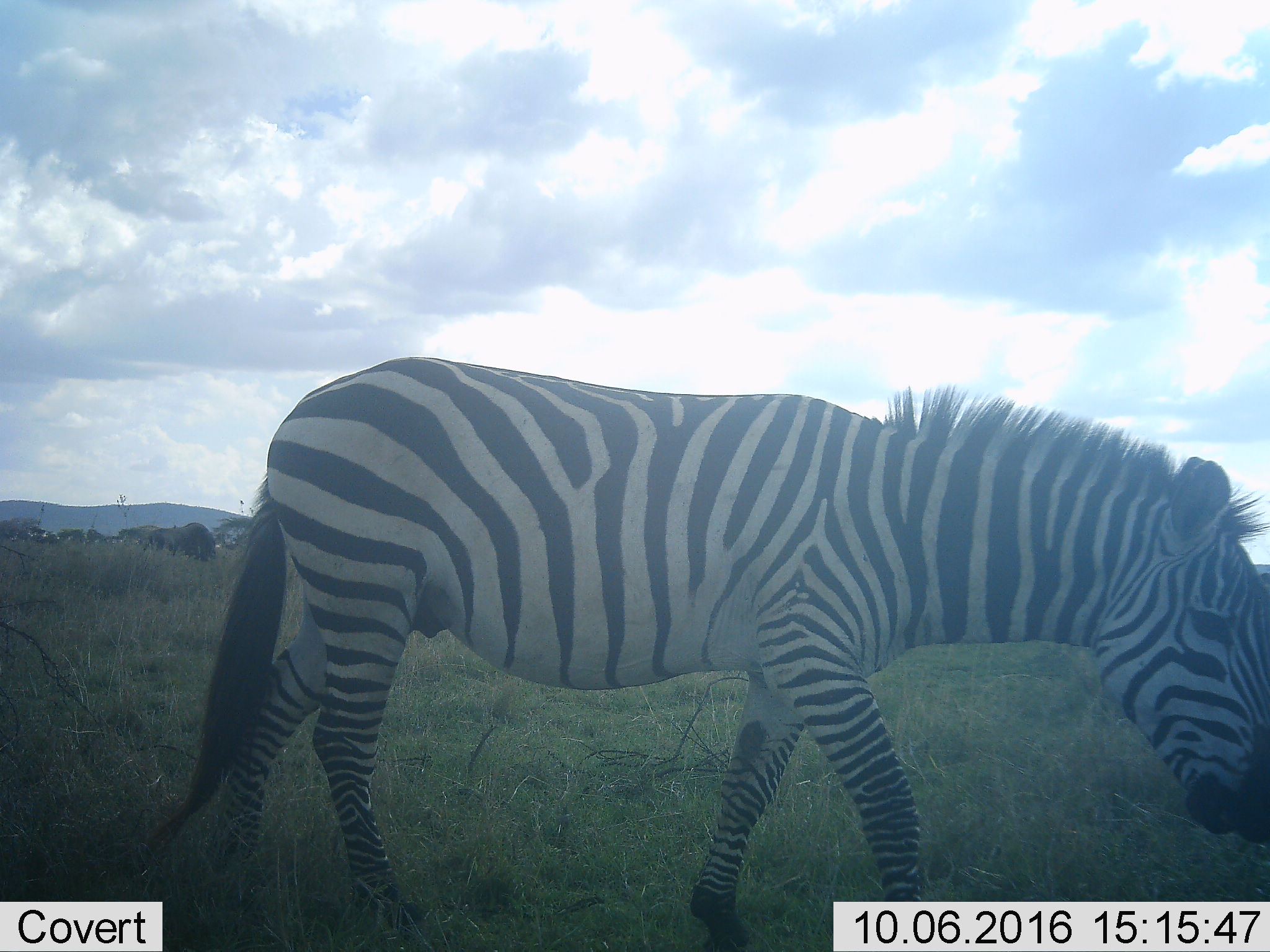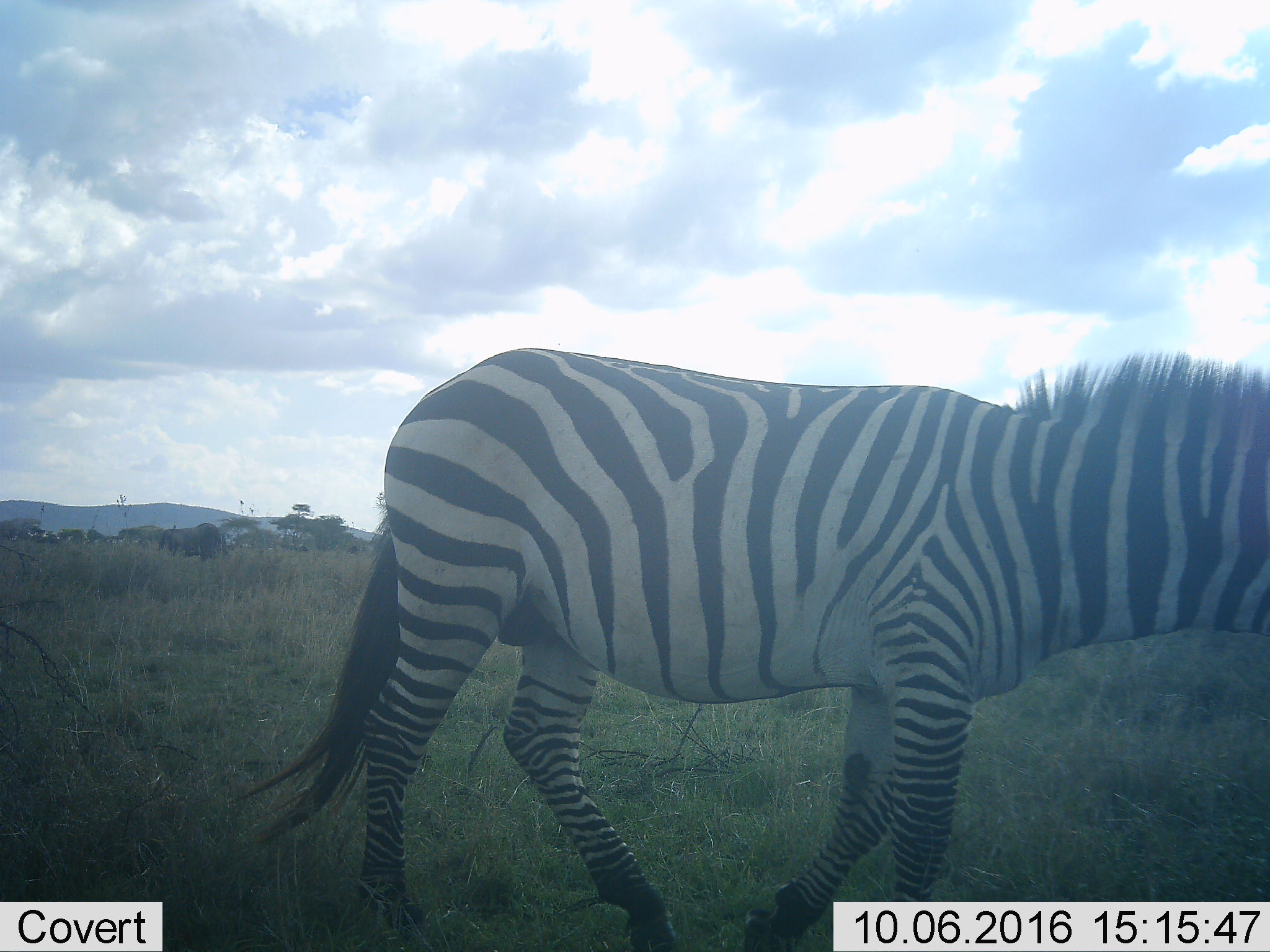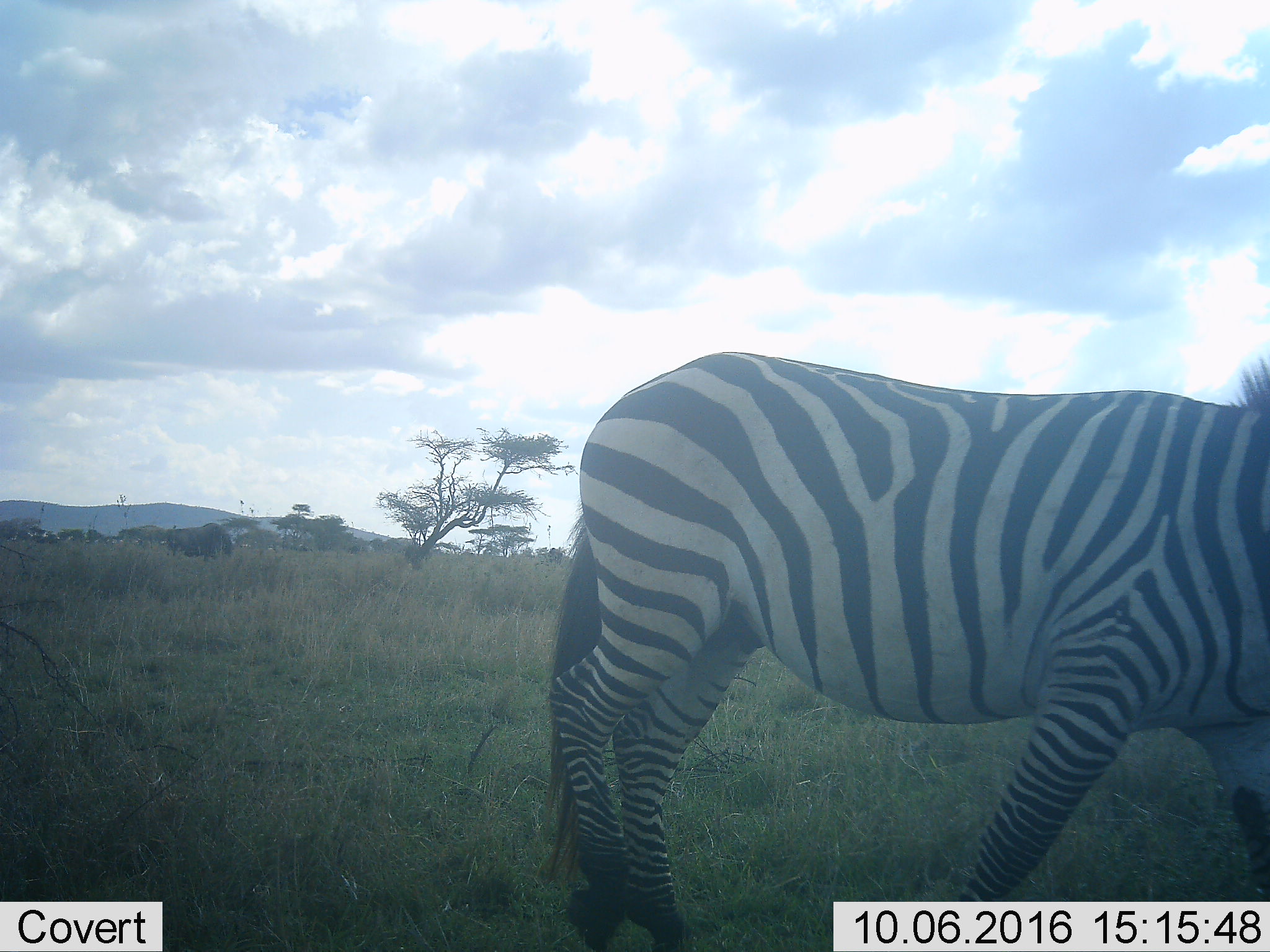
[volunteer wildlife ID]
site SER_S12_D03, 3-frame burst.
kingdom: Animalia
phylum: Chordata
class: Mammalia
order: Perissodactyla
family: Equidae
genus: Equus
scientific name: Equus quagga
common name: plains zebra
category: zebraplains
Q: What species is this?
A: Zebraplains (plains zebra) (Equus quagga).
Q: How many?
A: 1.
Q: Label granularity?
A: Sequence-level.